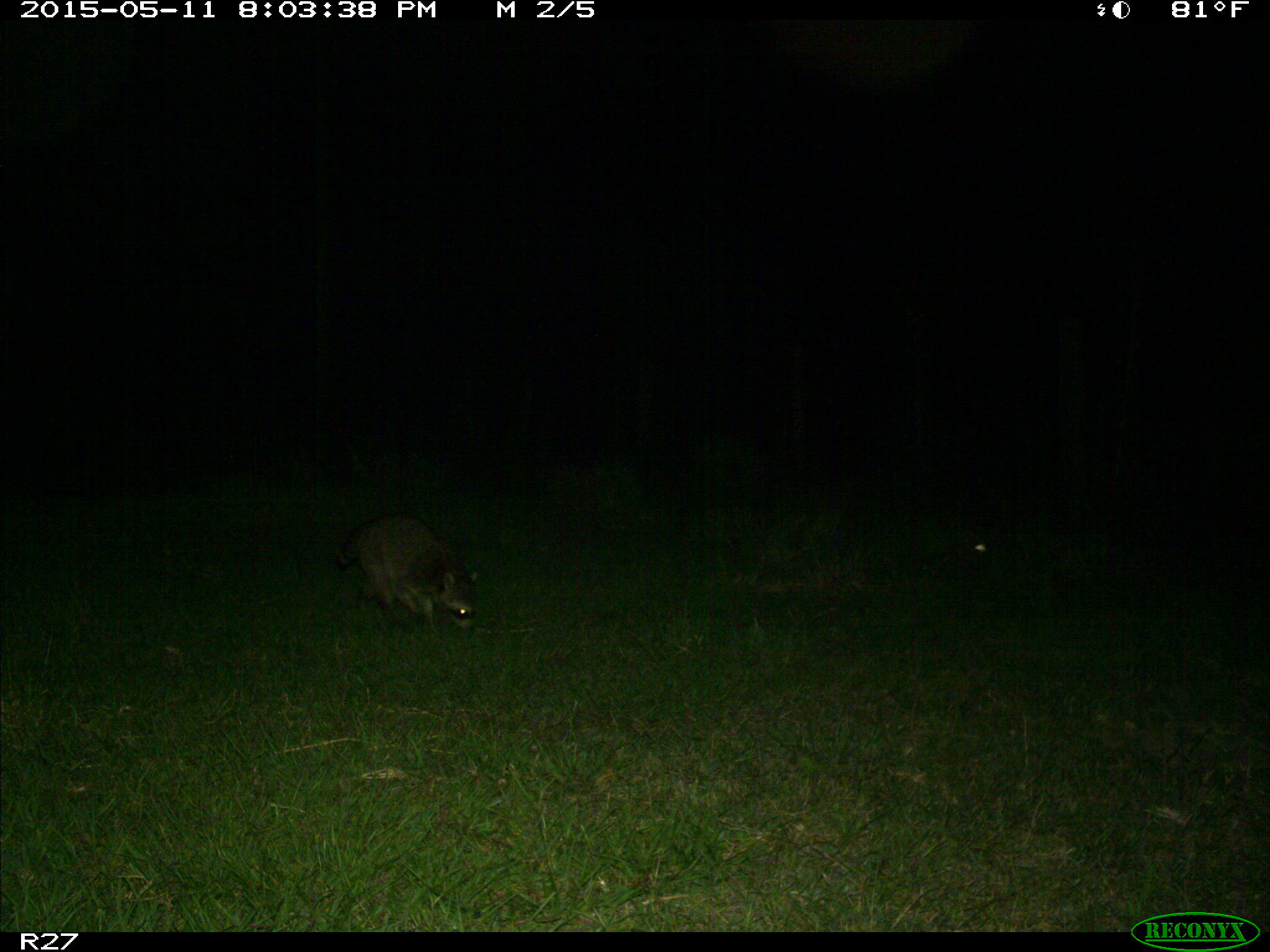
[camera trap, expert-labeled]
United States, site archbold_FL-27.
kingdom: Animalia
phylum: Chordata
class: Mammalia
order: Carnivora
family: Procyonidae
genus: Procyon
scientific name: Procyon lotor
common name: common raccoon